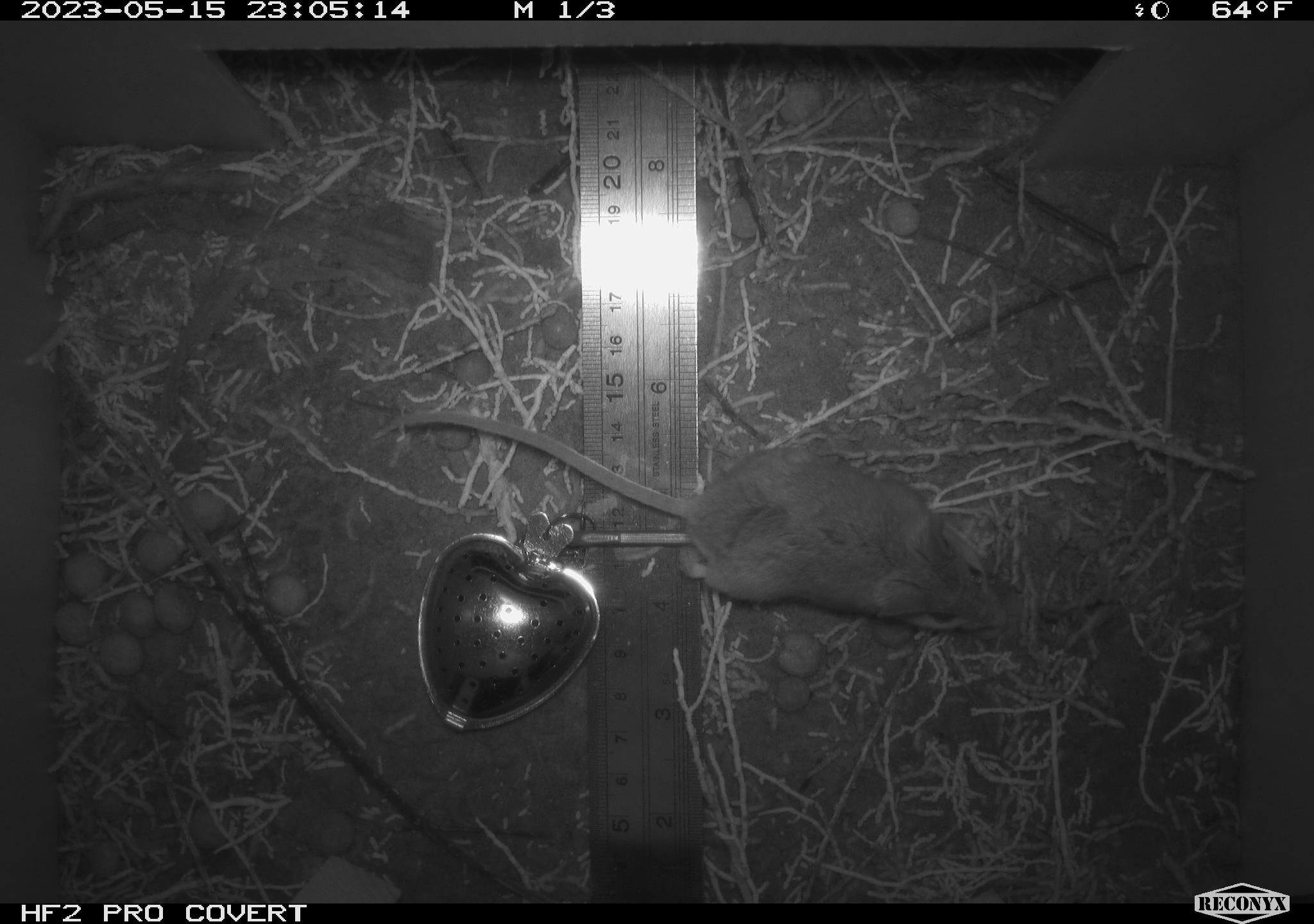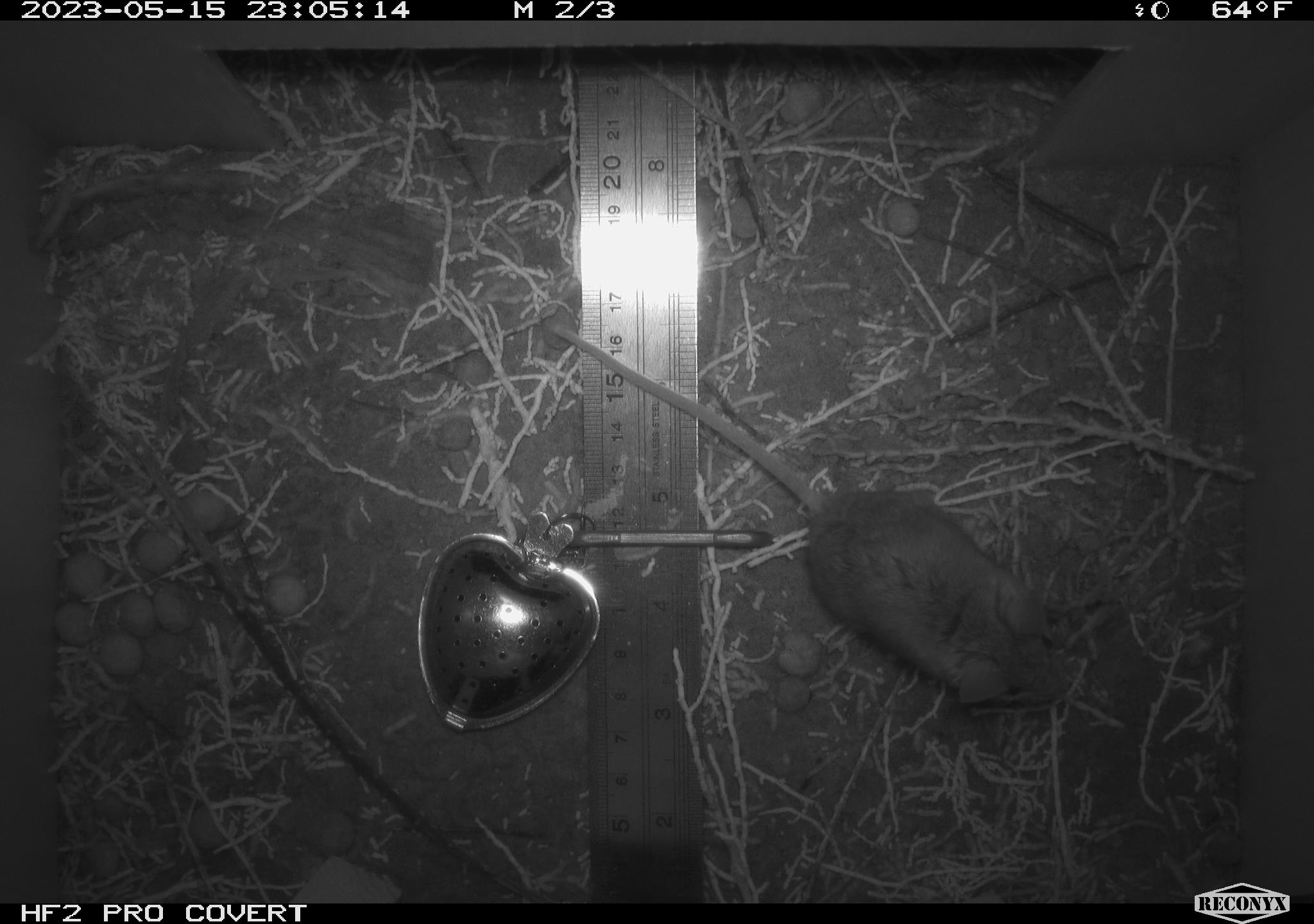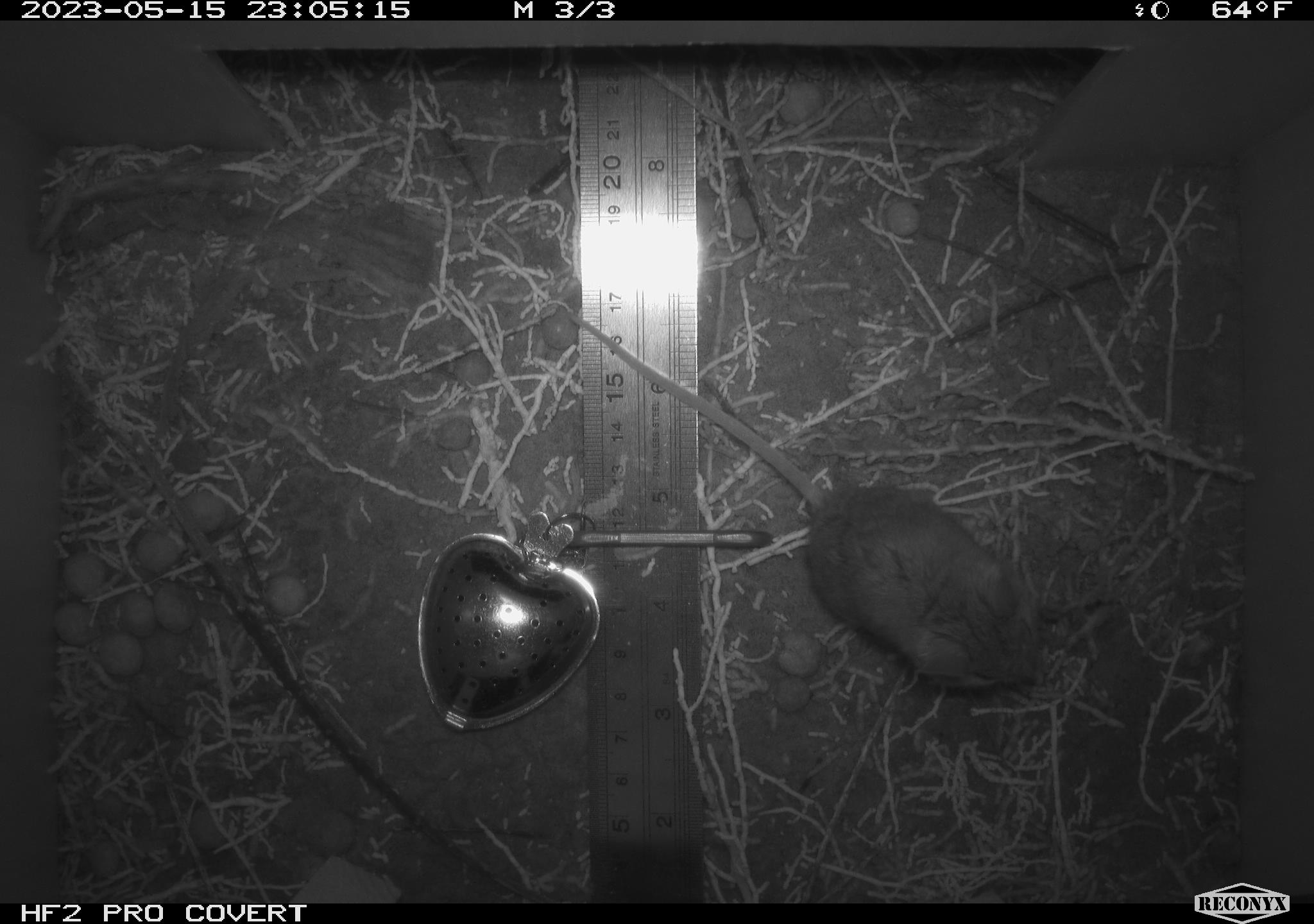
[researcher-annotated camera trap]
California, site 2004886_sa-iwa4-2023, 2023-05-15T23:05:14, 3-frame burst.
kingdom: Animalia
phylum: Chordata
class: Mammalia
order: Rodentia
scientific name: Rodentia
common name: mouse species